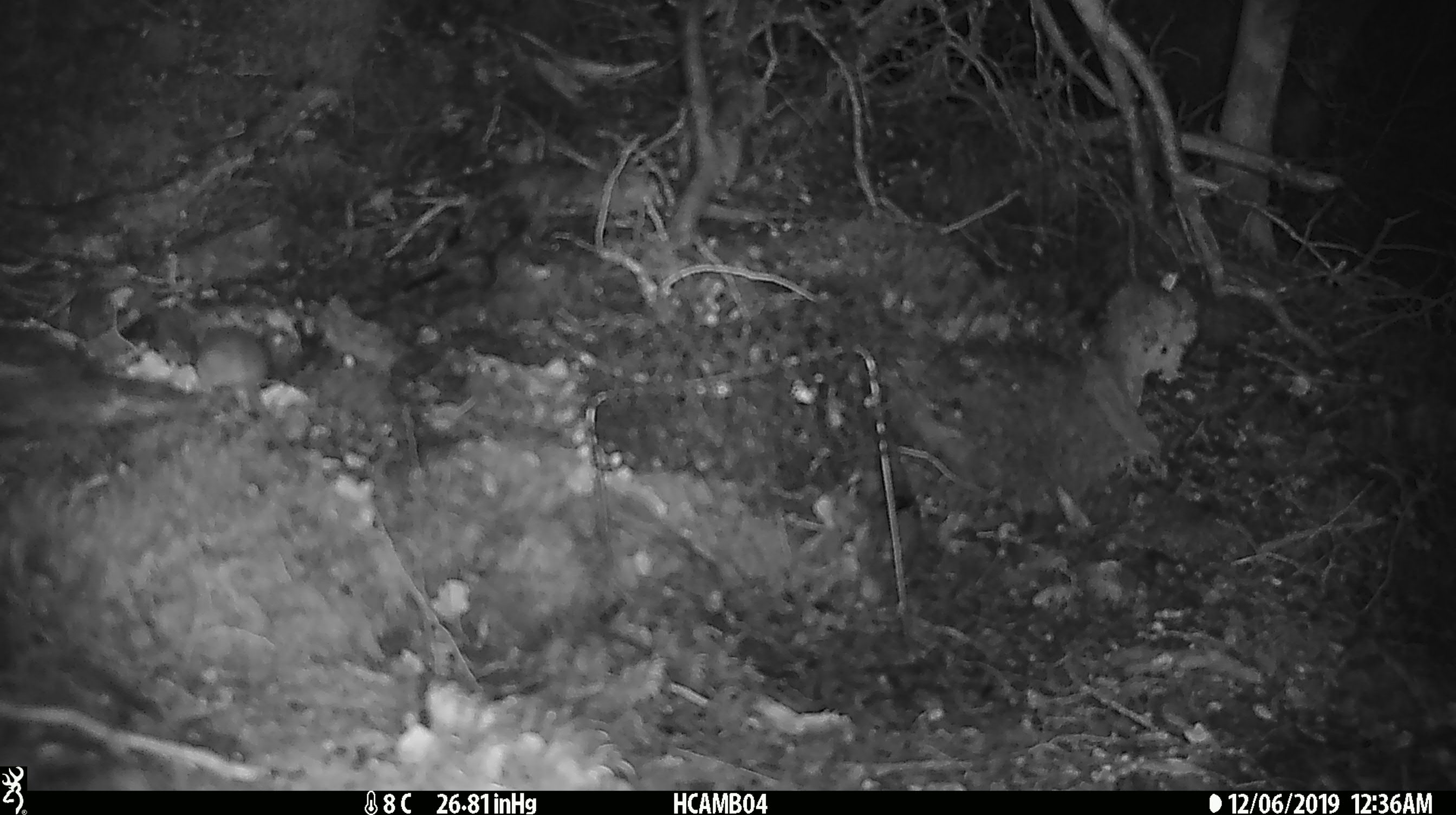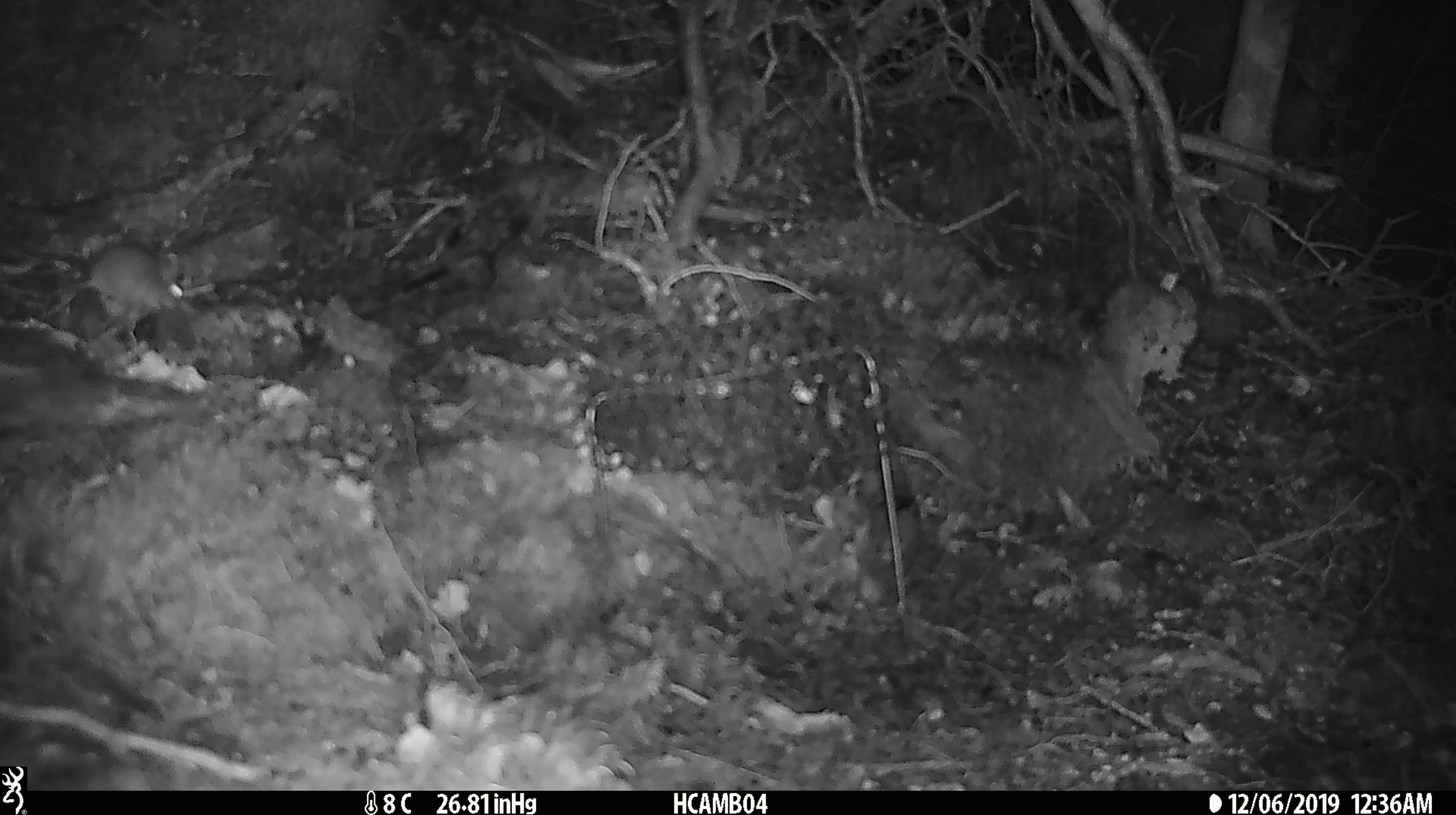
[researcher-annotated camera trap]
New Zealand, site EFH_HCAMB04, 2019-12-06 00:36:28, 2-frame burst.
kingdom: Animalia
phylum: Chordata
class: Mammalia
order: Rodentia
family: Muridae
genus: Mus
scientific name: Mus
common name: mouse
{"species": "mouse (Mus)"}